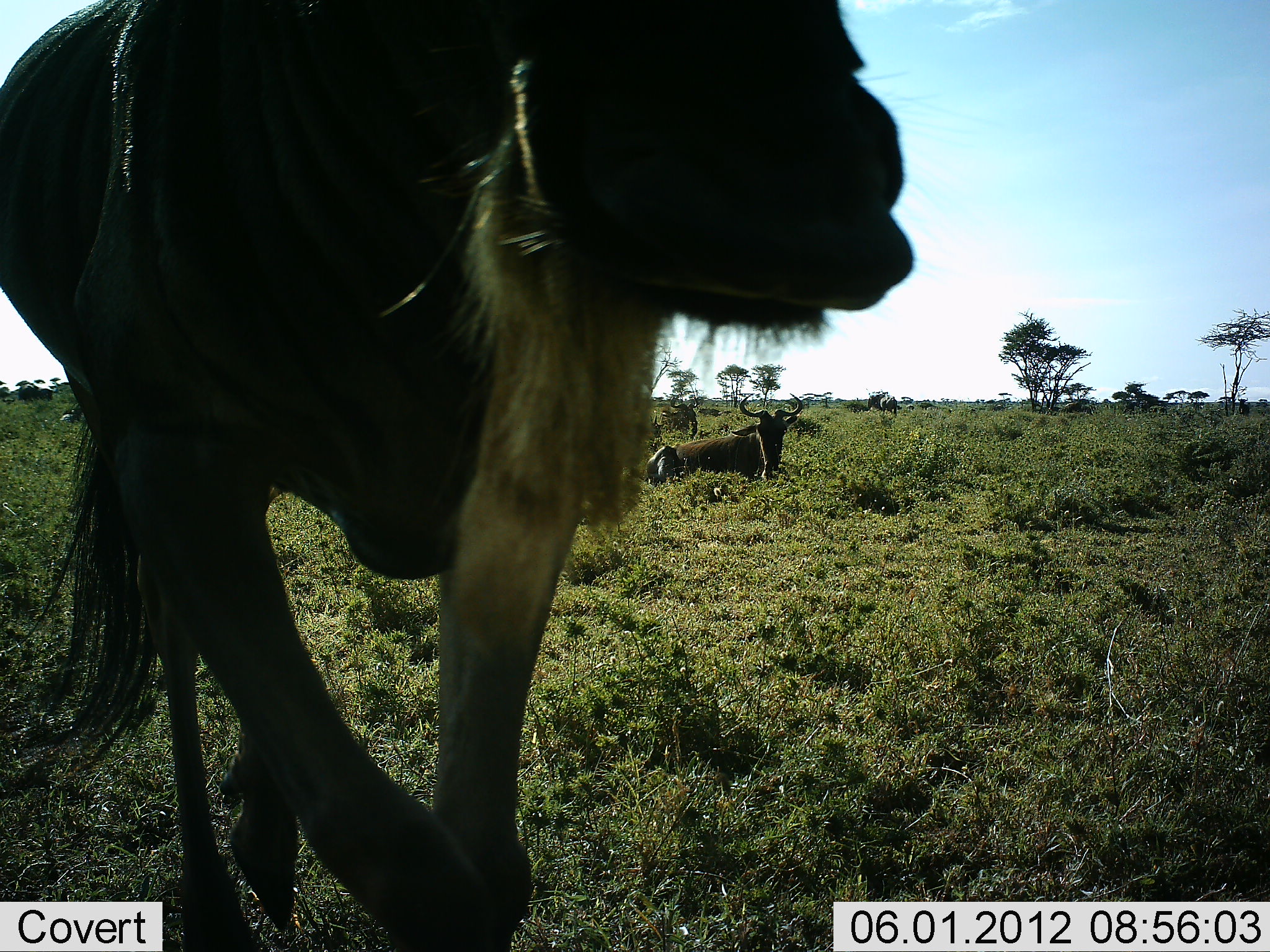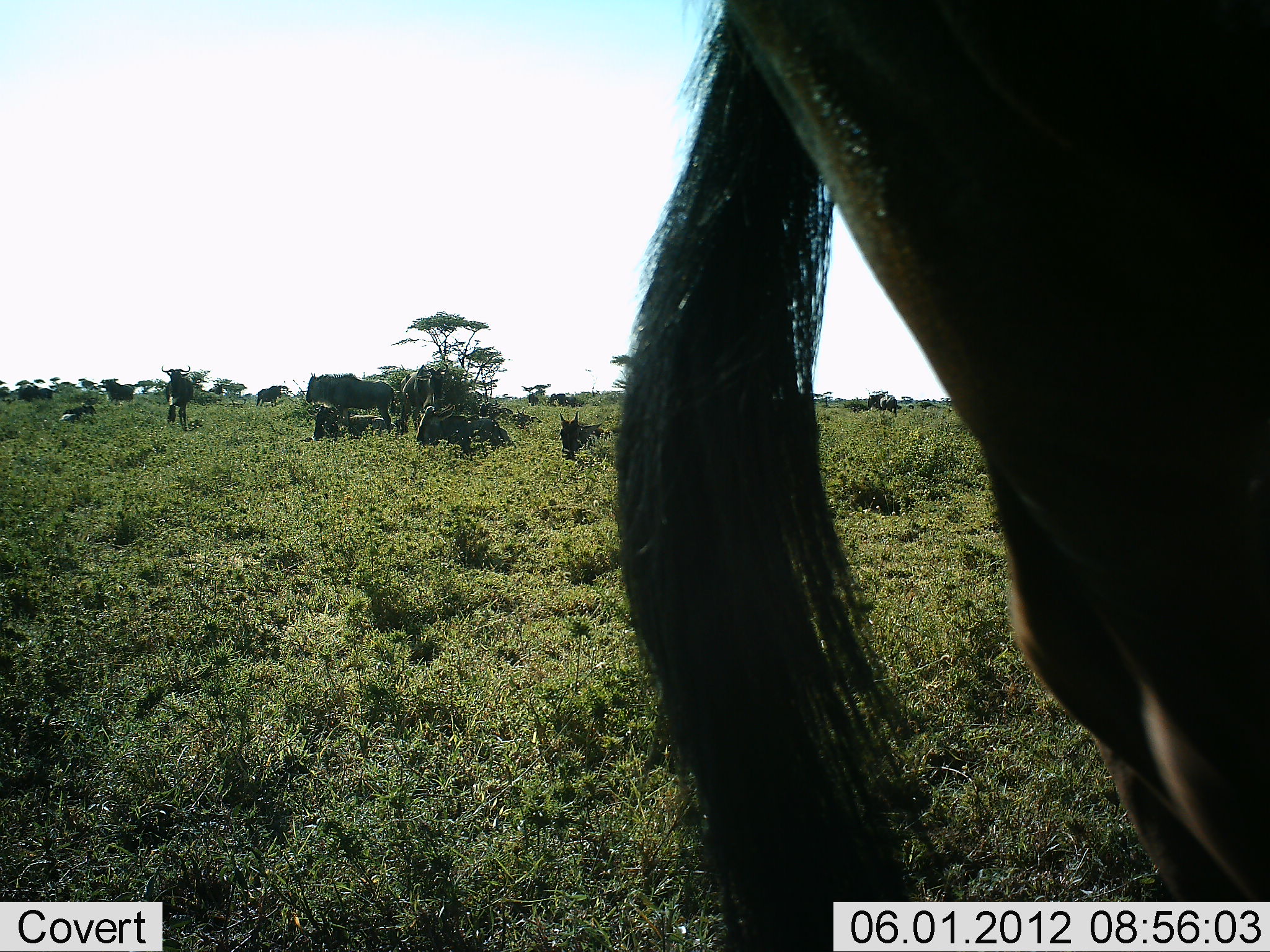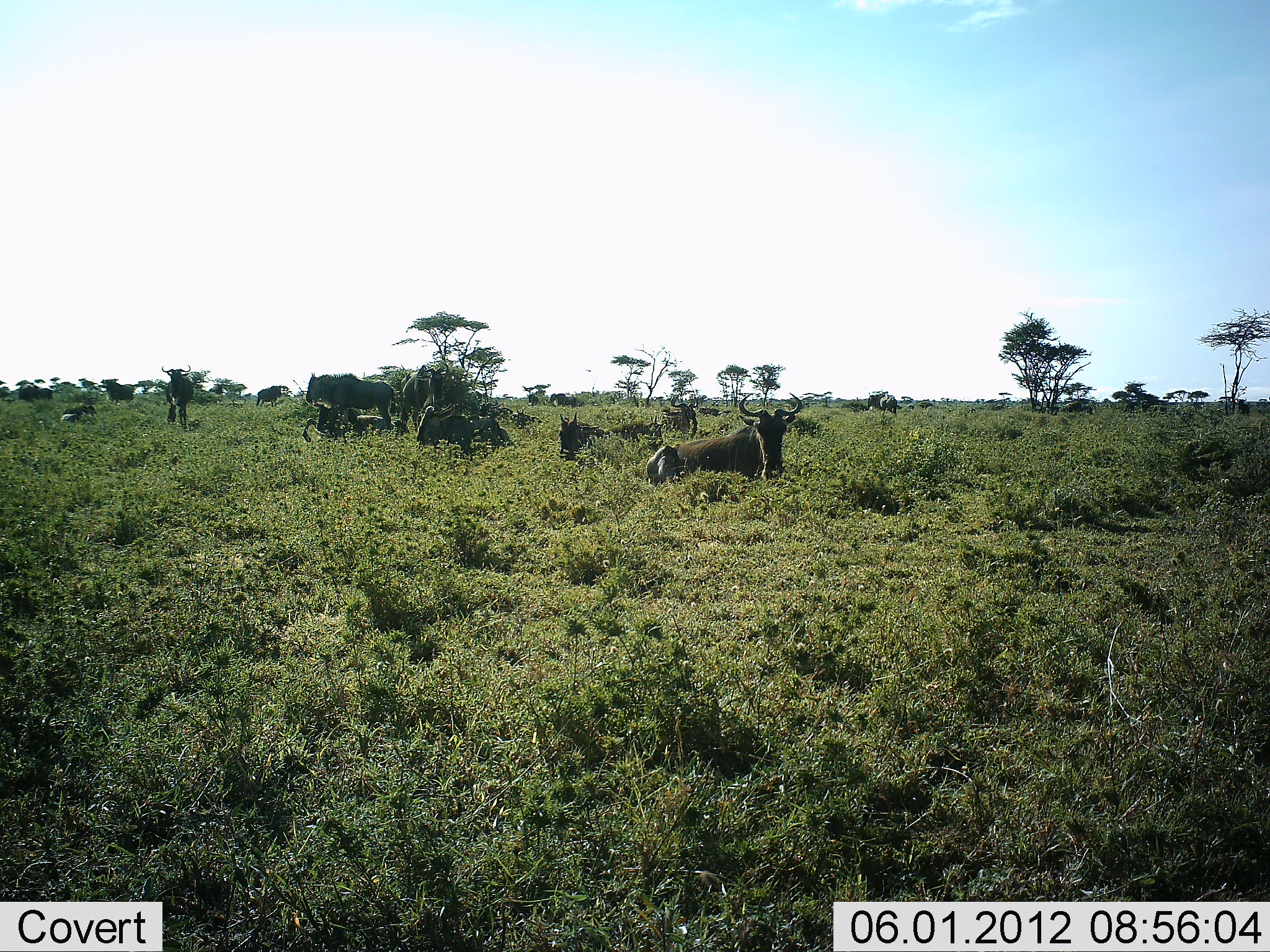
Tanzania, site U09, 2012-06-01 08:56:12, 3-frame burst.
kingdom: Animalia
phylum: Chordata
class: Mammalia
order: Artiodactyla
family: Bovidae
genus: Connochaetes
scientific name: Connochaetes taurinus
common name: blue wildebeest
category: wildebeest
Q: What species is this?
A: Wildebeest (blue wildebeest) (Connochaetes taurinus).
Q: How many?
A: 11-50.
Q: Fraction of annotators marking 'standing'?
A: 40%.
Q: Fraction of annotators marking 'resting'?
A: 80%.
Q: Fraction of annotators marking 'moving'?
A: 80%.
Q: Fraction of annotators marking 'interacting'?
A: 0%.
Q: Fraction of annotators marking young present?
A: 10%.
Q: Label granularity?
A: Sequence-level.